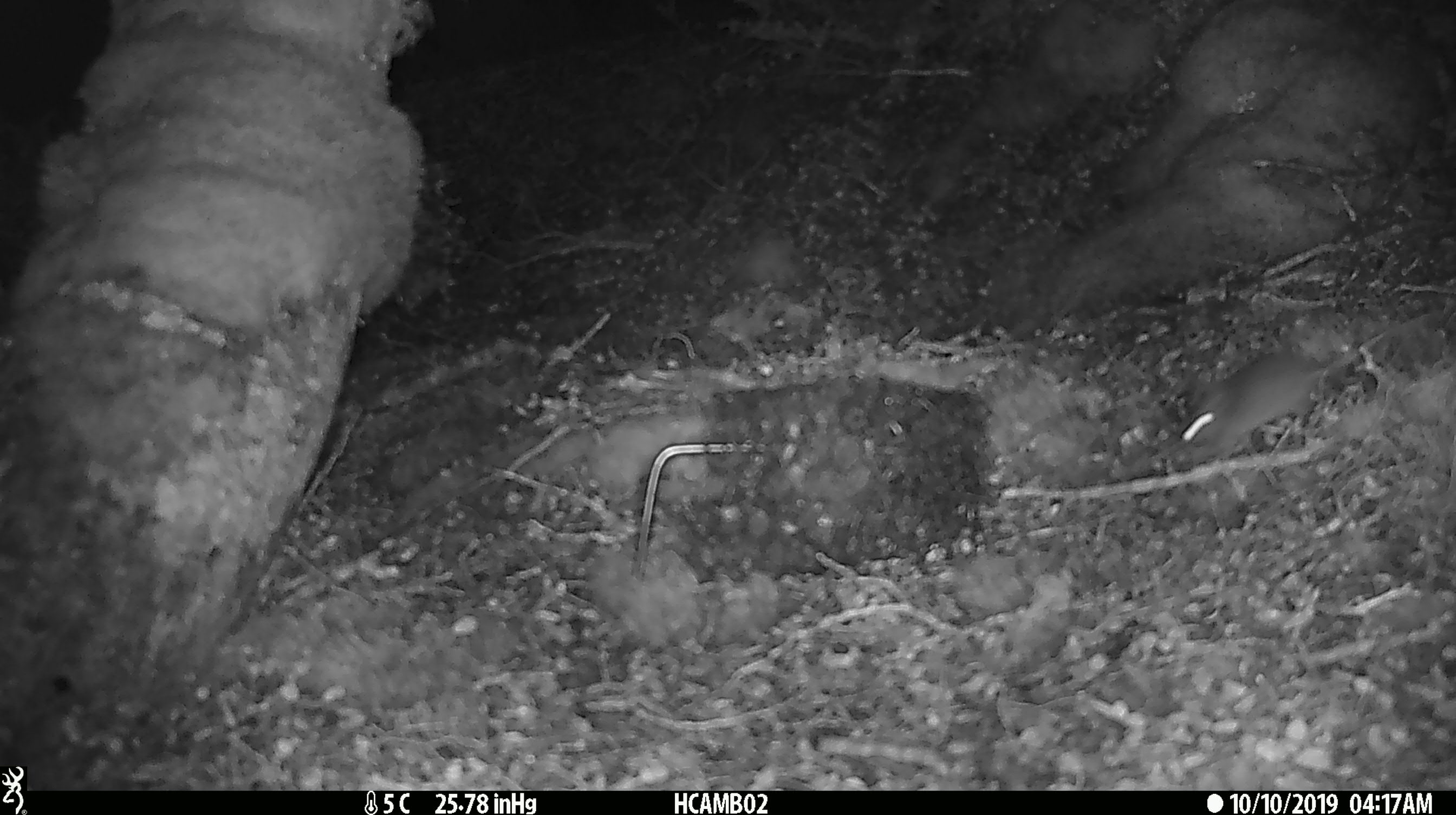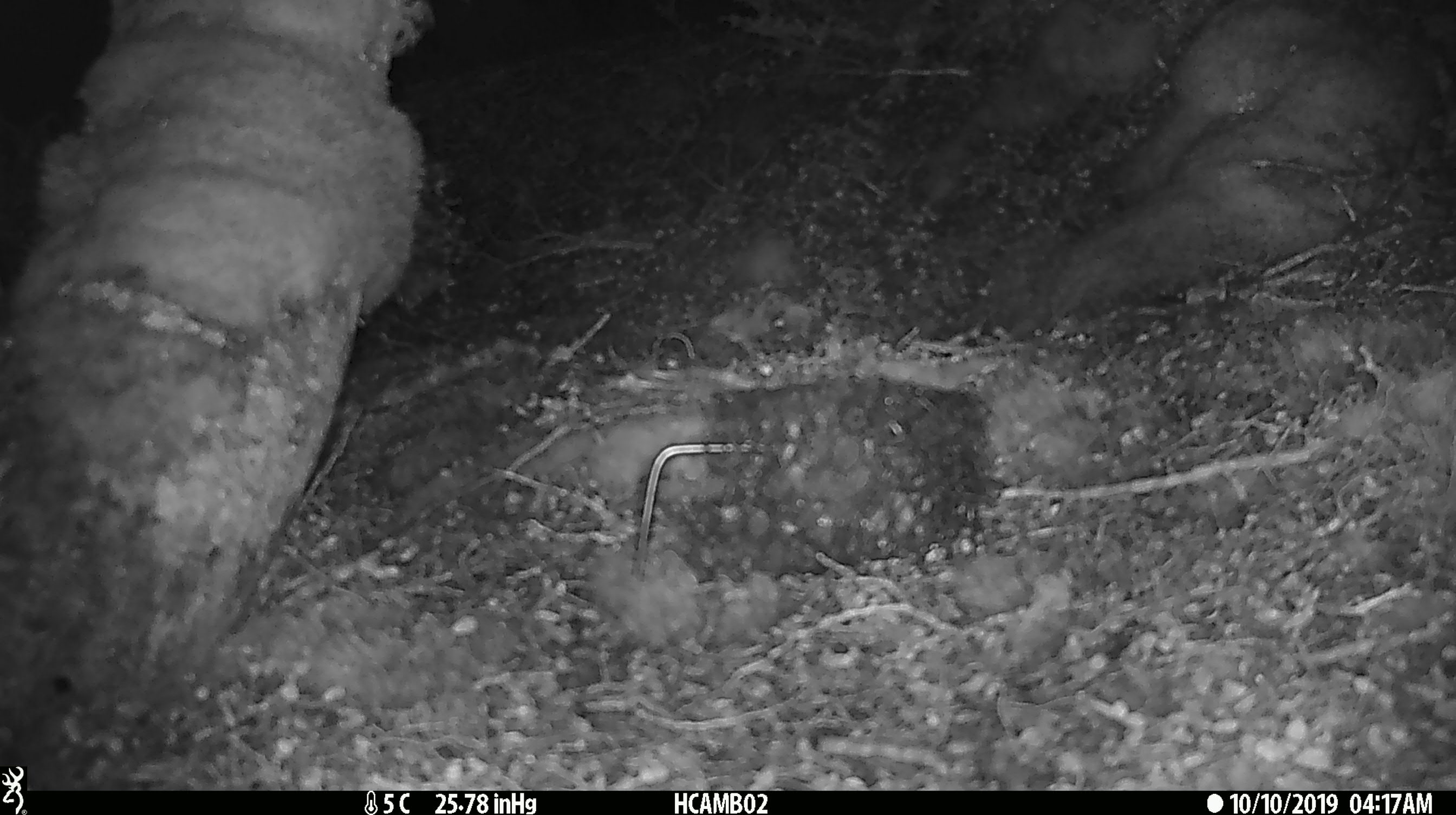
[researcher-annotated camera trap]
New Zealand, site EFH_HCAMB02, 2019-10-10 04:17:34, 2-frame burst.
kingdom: Animalia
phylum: Chordata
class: Mammalia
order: Rodentia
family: Muridae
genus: Mus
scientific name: Mus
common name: mouse